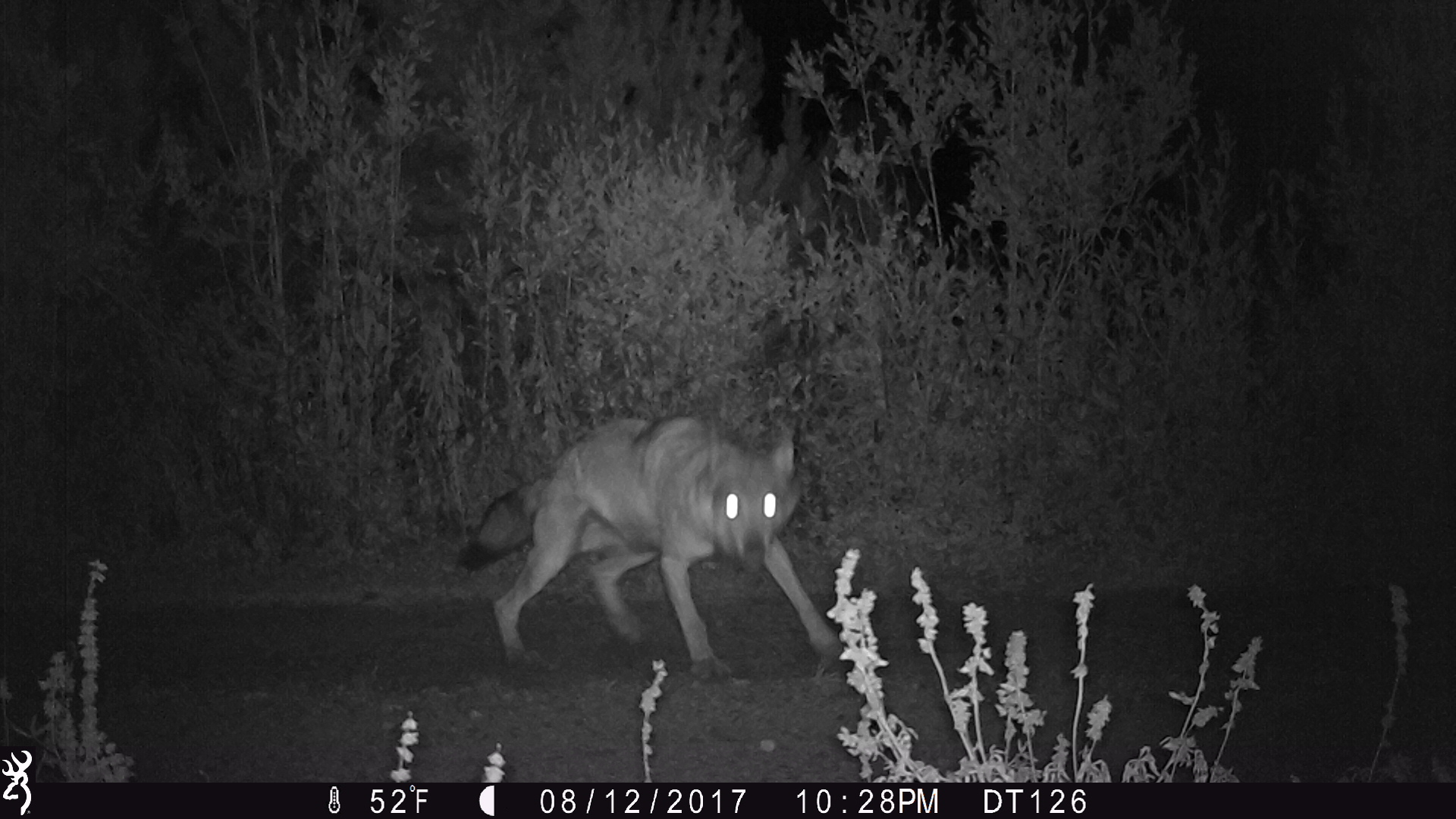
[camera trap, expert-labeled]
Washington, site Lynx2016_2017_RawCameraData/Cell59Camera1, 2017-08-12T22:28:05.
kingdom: Animalia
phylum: Chordata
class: Mammalia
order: Carnivora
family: Canidae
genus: Canis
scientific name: Canis lupus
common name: gray wolf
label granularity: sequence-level